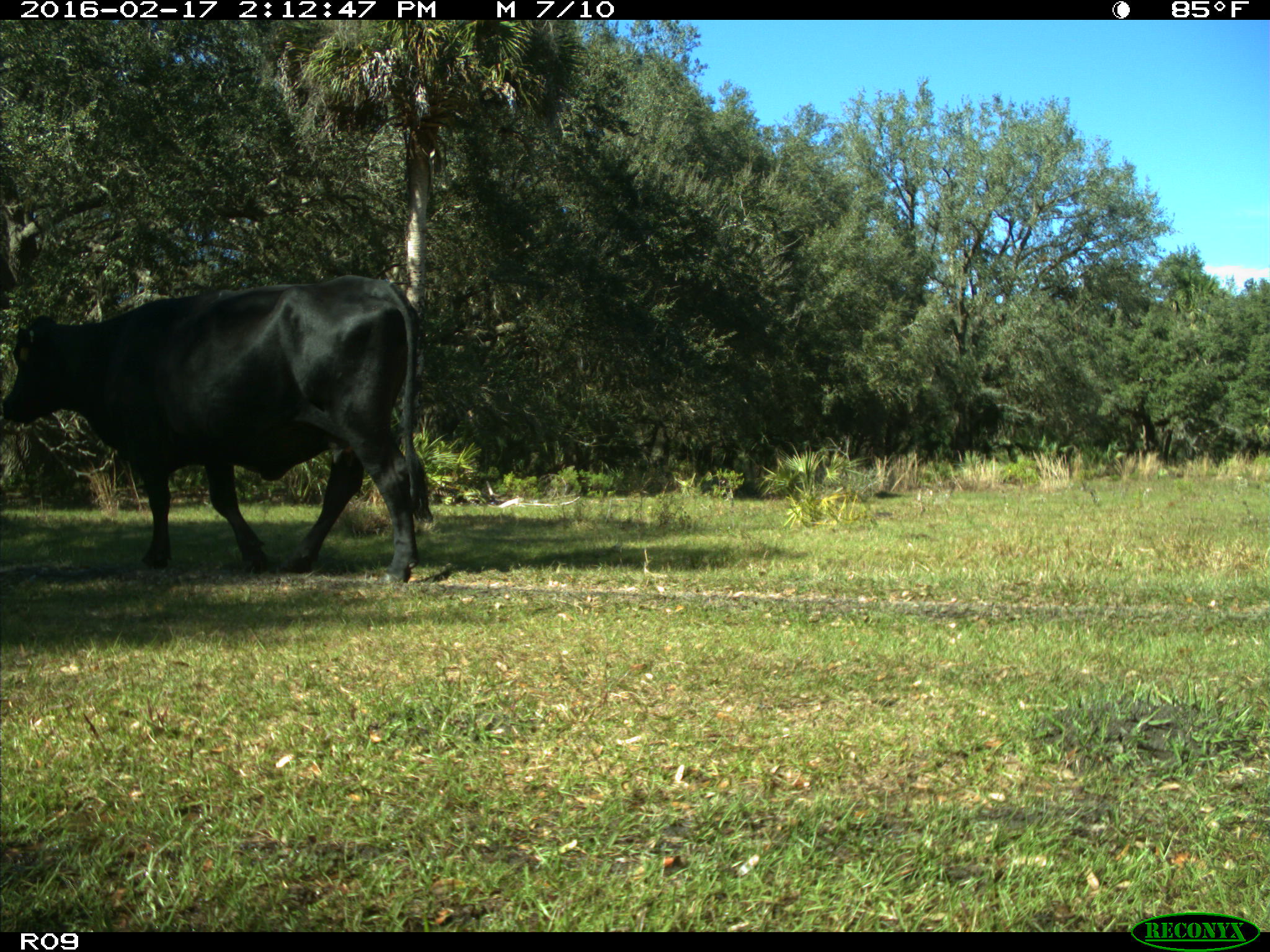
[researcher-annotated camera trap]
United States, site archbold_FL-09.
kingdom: Animalia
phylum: Chordata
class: Mammalia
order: Artiodactyla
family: Bovidae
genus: Bos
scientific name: Bos taurus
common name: domestic cow